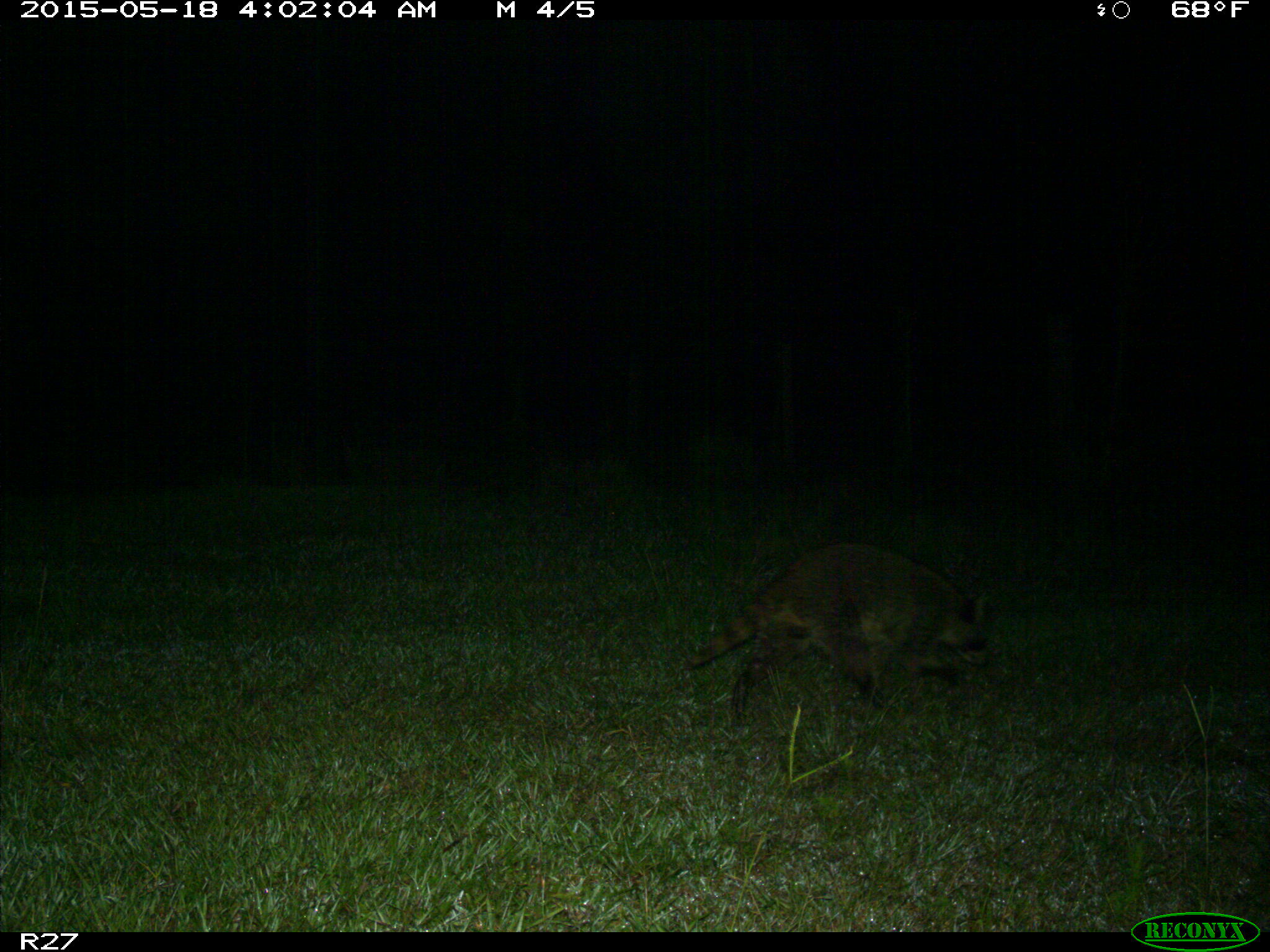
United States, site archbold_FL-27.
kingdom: Animalia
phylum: Chordata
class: Mammalia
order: Carnivora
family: Procyonidae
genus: Procyon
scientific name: Procyon lotor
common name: common raccoon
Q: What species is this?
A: Procyon lotor (common raccoon).